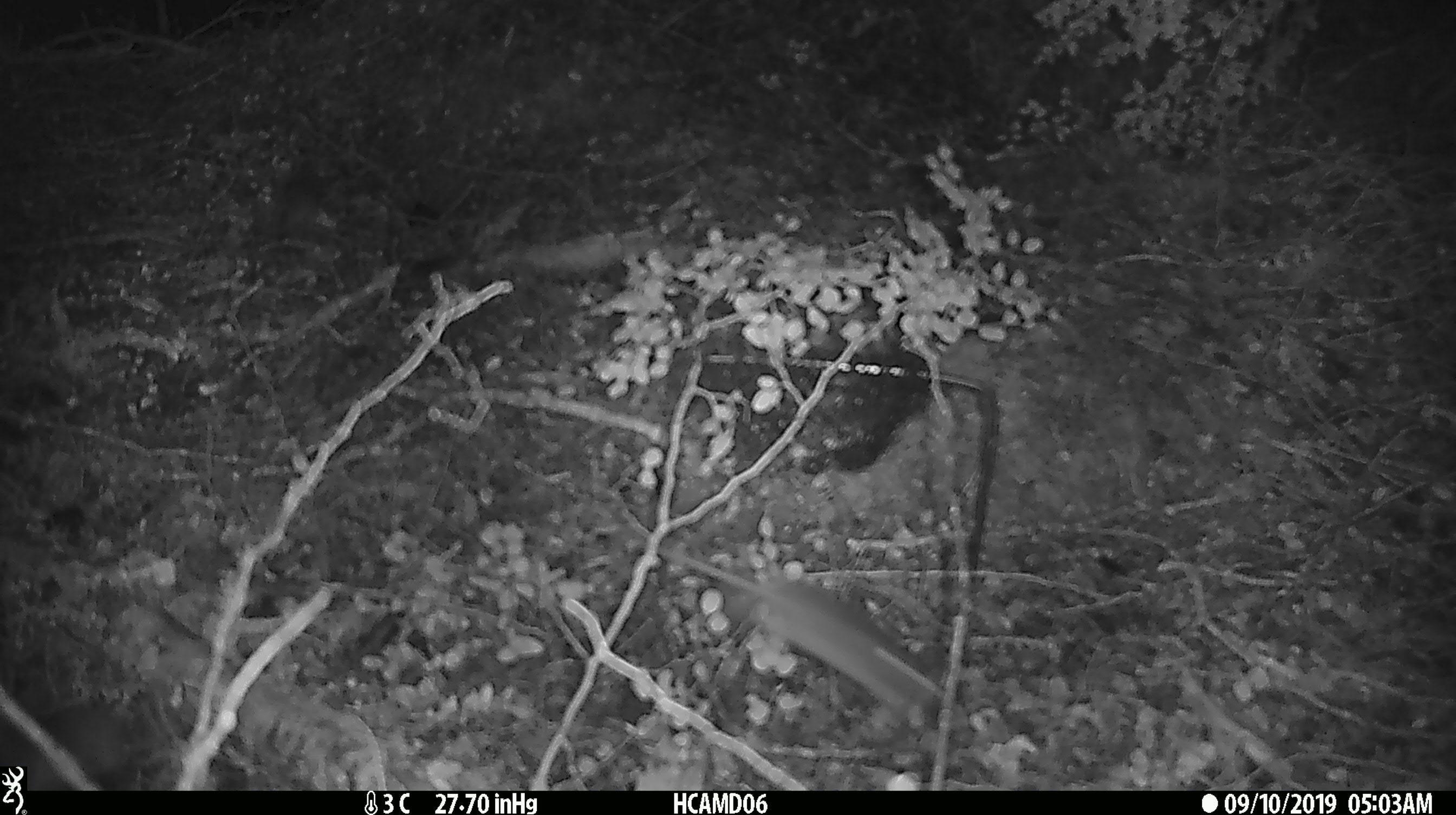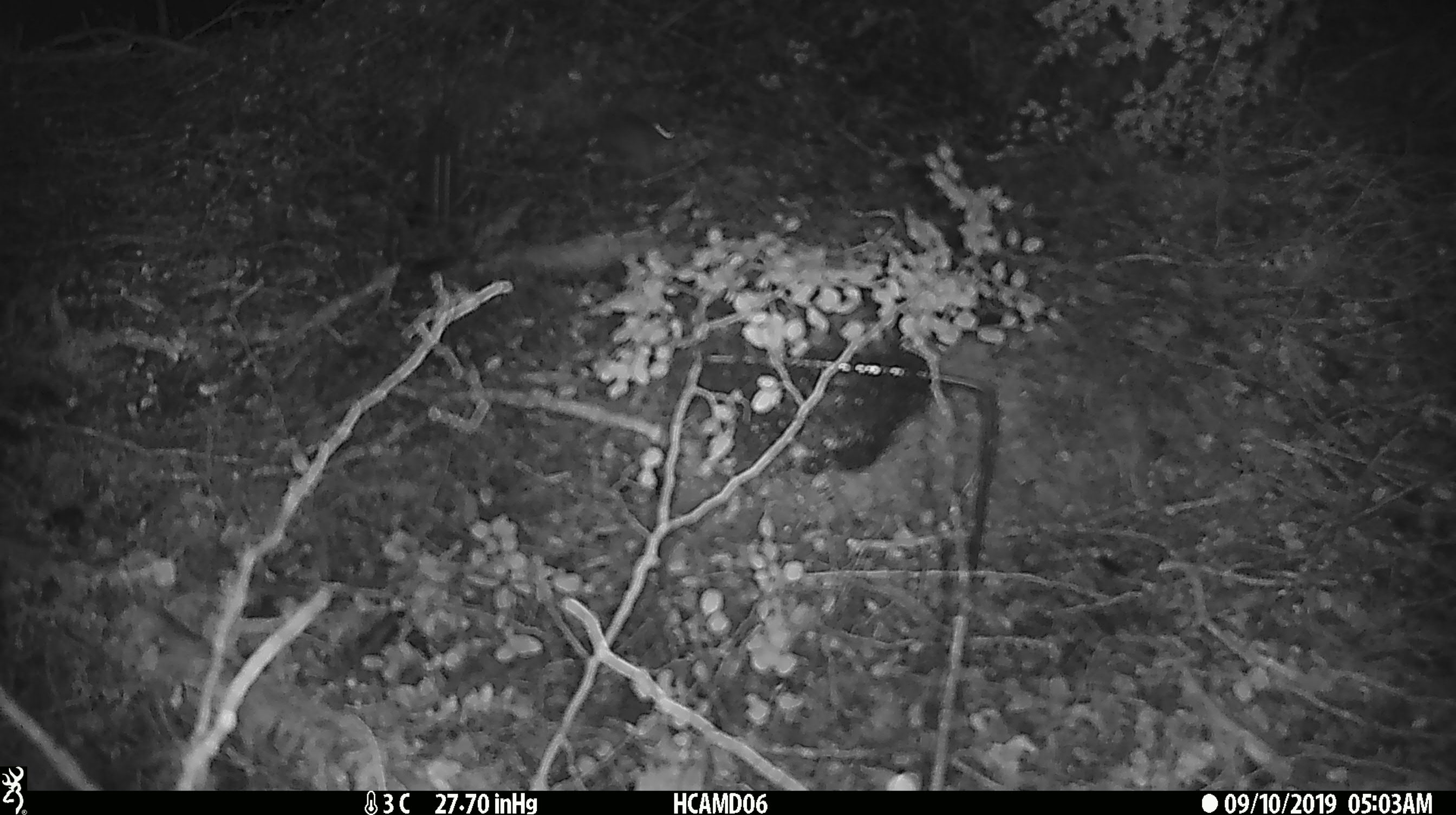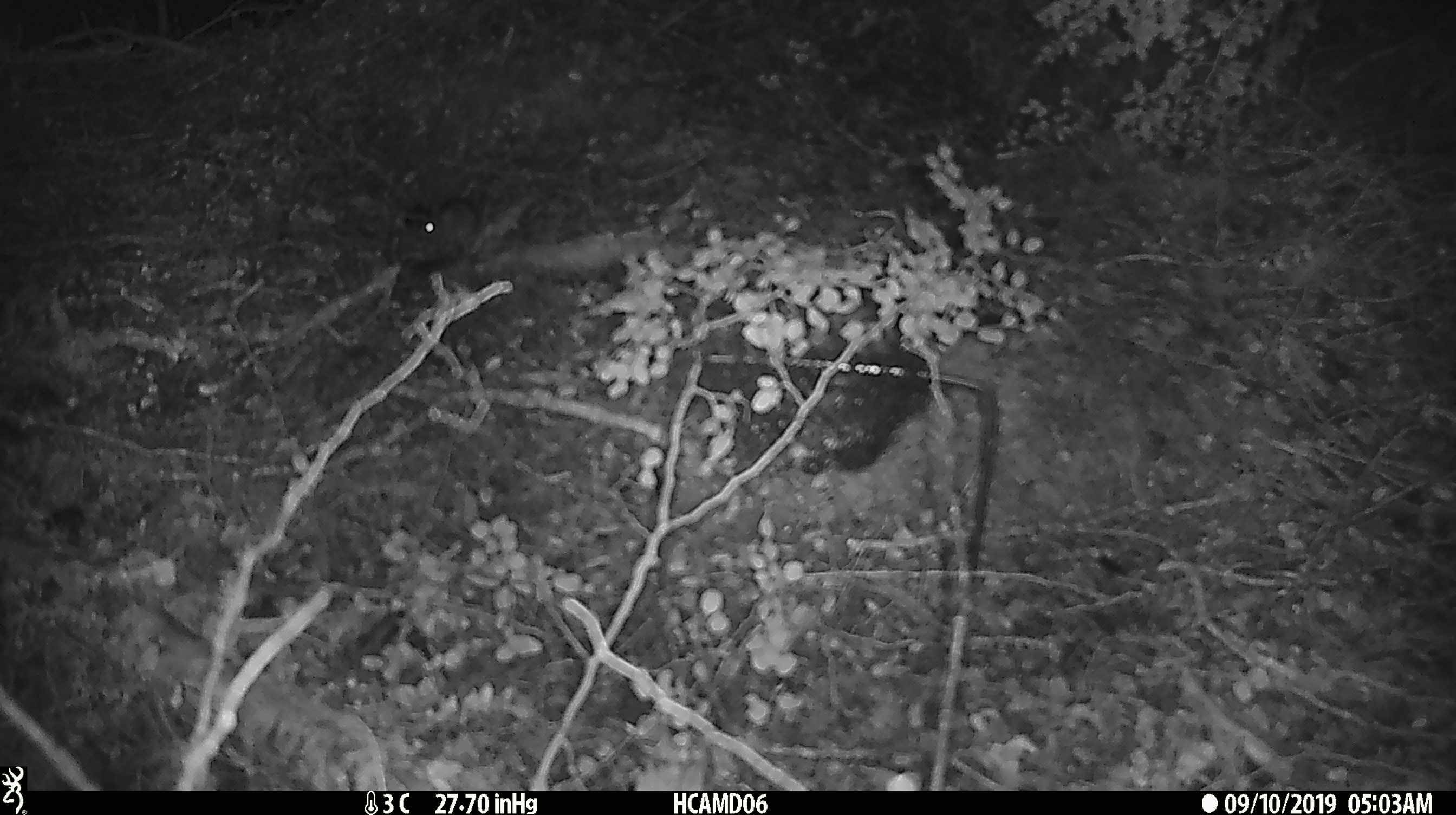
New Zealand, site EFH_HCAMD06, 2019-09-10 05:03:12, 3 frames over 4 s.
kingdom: Animalia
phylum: Chordata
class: Mammalia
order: Rodentia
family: Muridae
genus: Mus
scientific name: Mus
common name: mouse